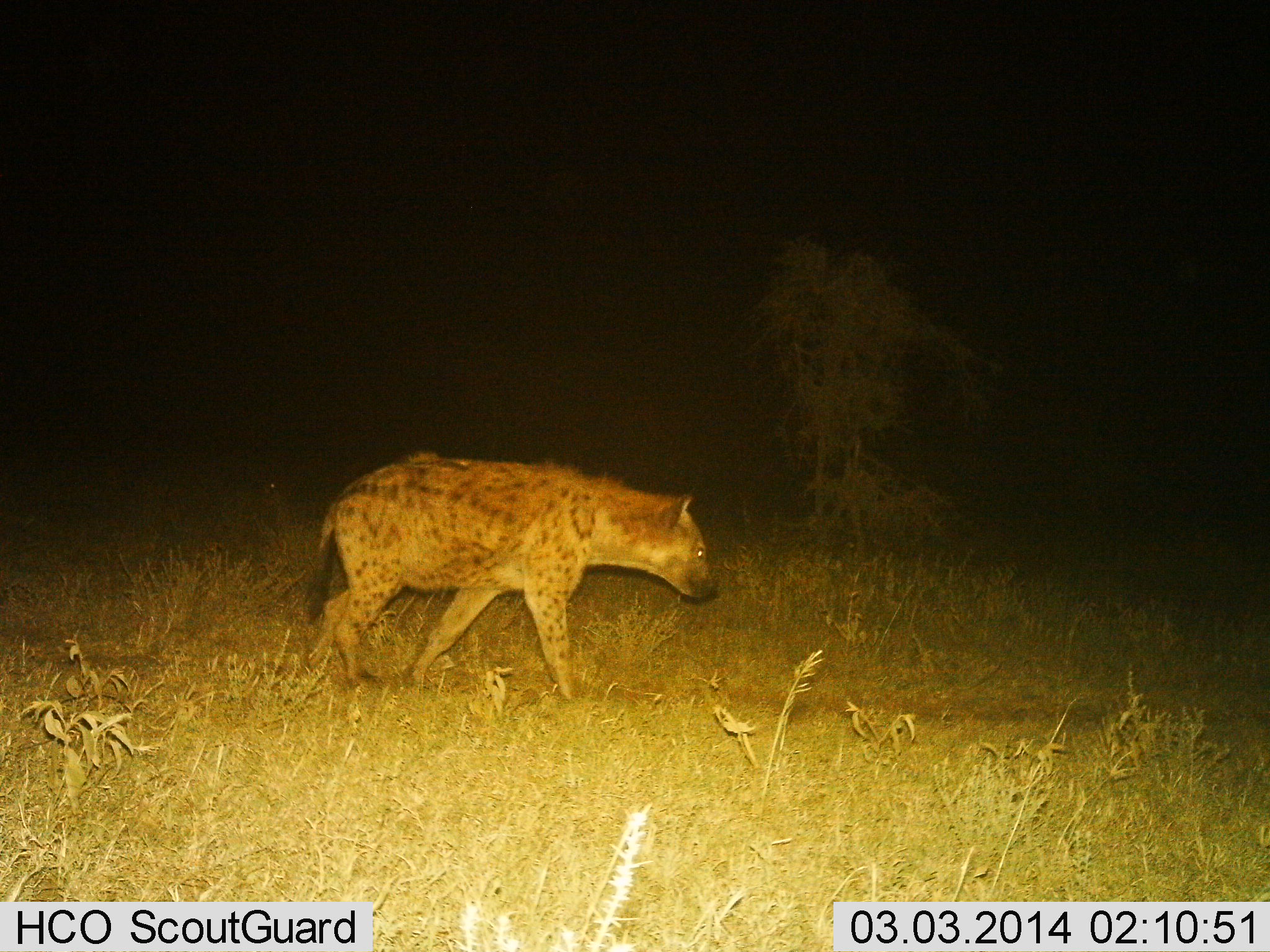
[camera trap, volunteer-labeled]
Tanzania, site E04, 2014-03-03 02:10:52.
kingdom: Animalia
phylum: Chordata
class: Mammalia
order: Carnivora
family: Hyaenidae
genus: Crocuta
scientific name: Crocuta crocuta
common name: spotted hyena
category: hyenaspotted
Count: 1.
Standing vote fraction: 0%.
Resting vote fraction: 0%.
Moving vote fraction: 100%.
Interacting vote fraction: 0%.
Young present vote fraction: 0%.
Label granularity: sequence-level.